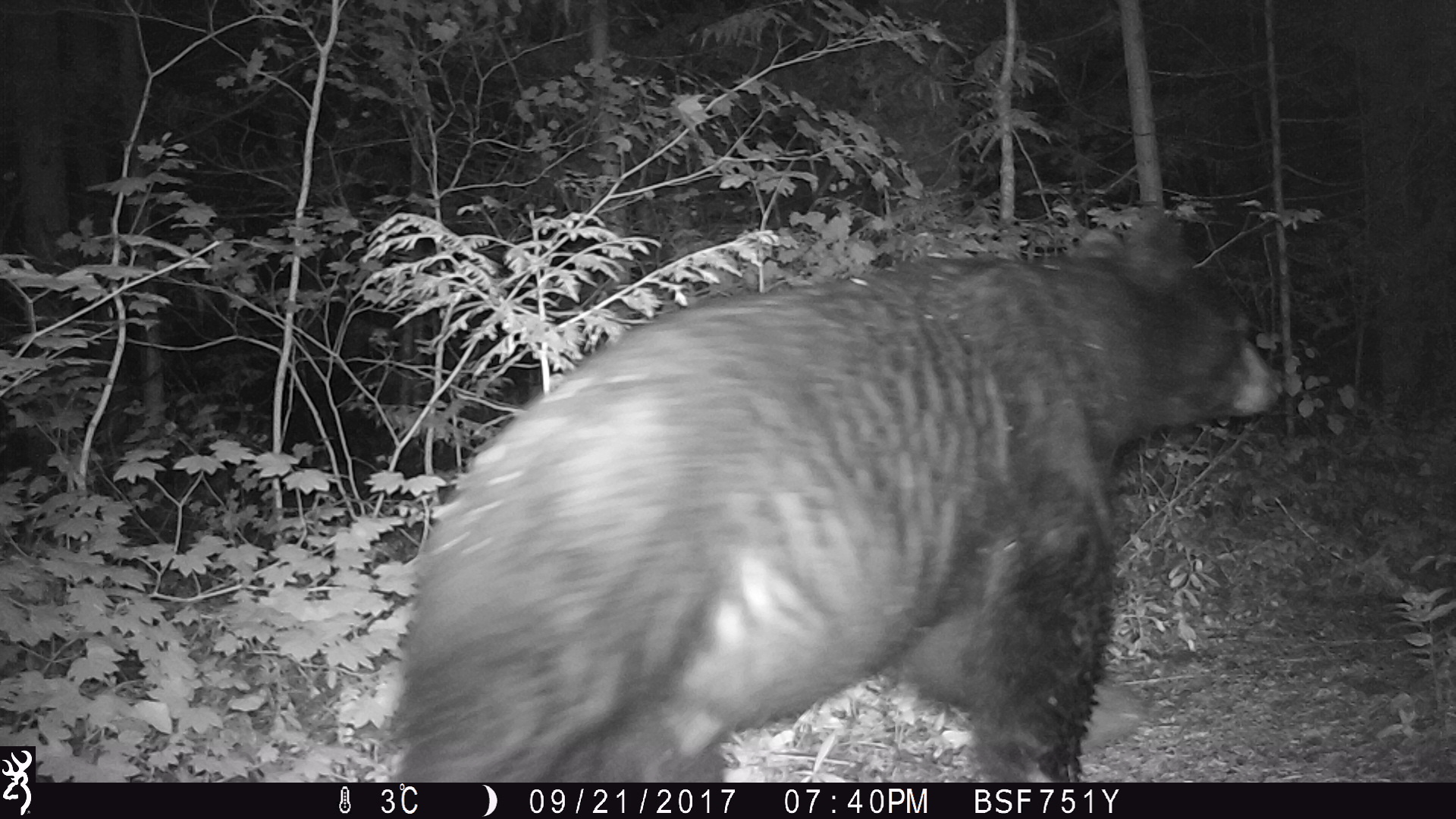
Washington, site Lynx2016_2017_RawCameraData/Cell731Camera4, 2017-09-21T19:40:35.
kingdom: Animalia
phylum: Chordata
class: Mammalia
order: Carnivora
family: Ursidae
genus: Ursus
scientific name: Ursus americanus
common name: american black bear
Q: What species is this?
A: Ursus americanus (american black bear).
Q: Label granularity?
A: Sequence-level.